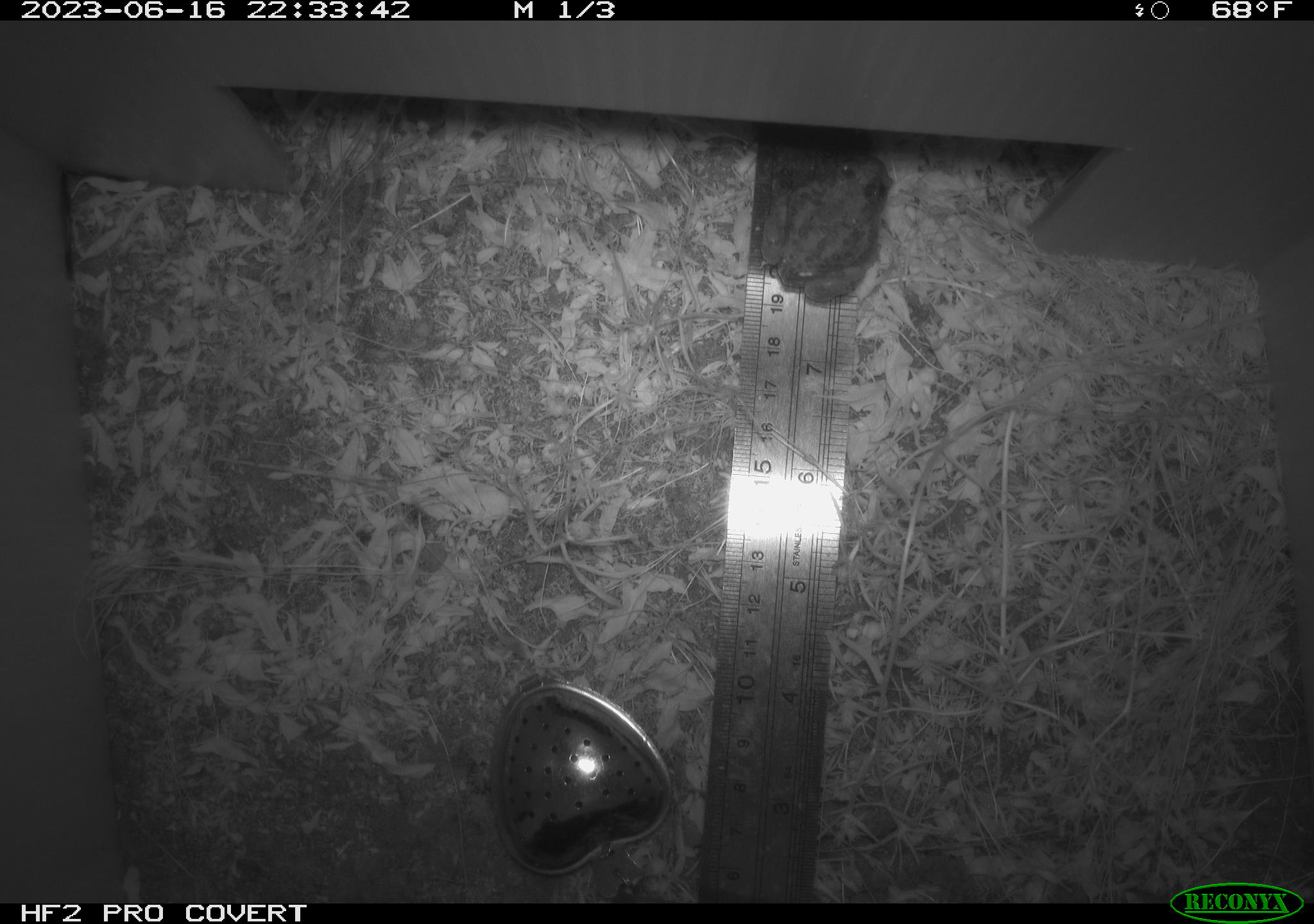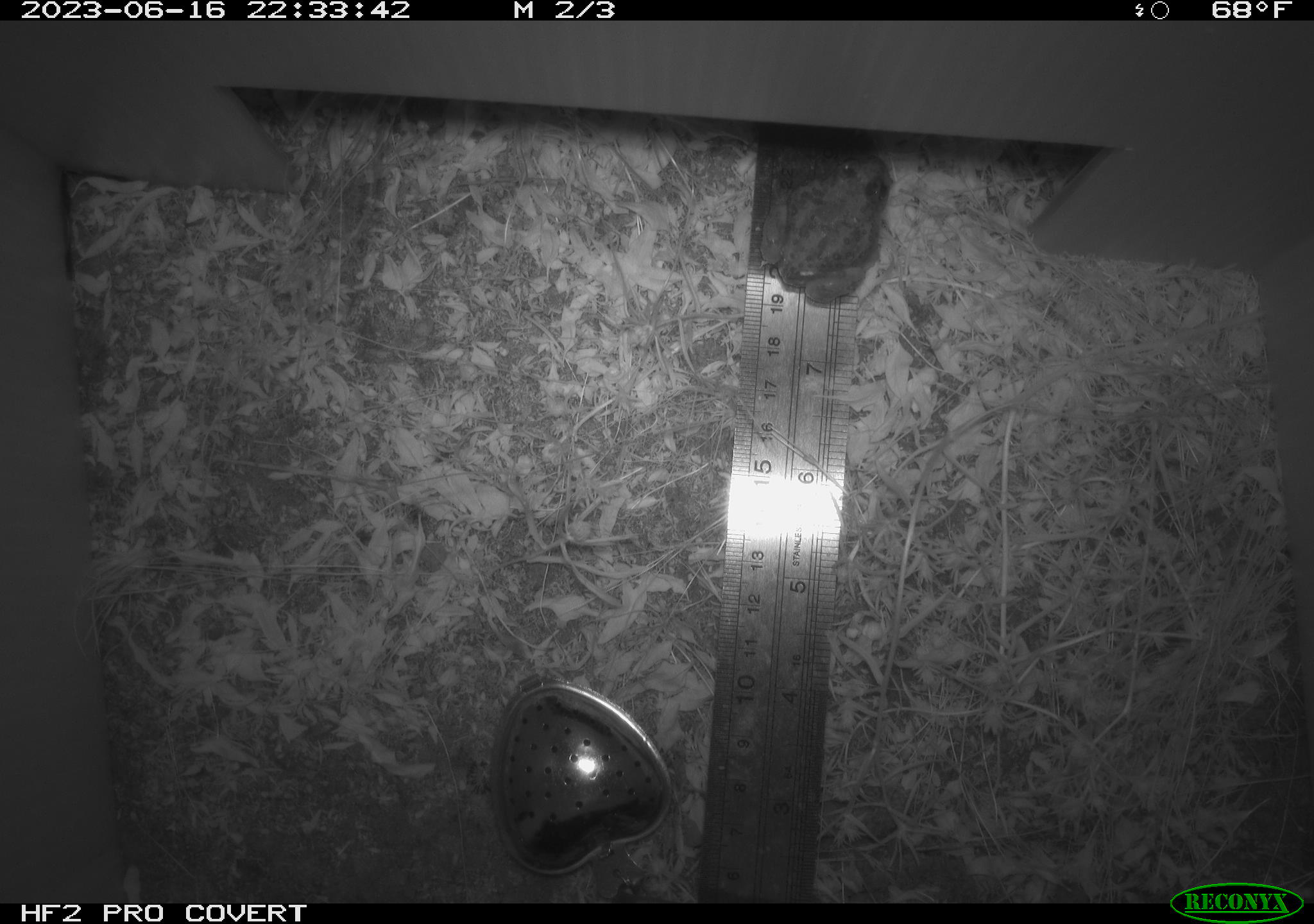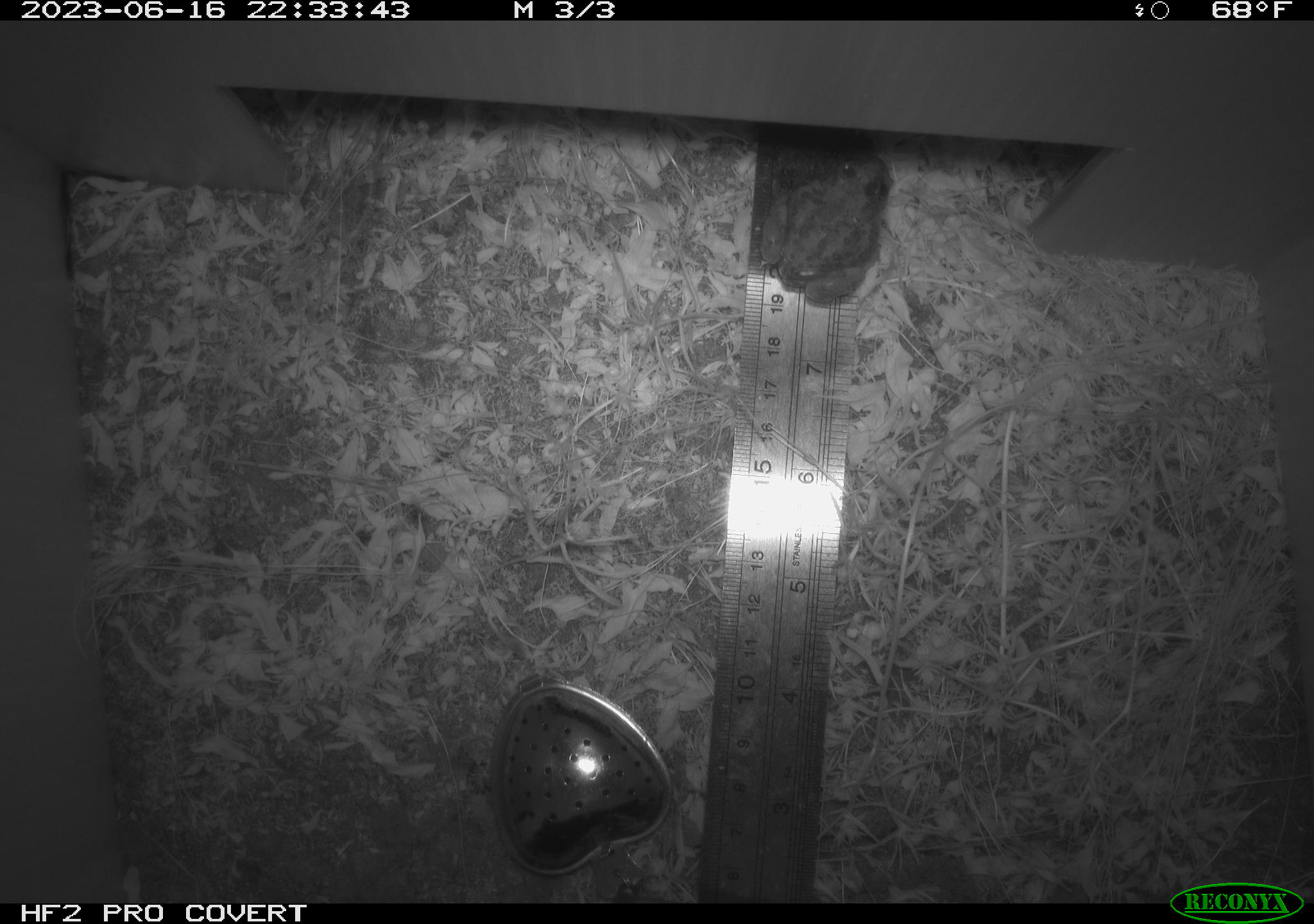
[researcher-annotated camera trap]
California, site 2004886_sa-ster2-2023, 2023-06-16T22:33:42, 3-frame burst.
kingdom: Animalia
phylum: Chordata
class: Amphibia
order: Anura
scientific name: Anura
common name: frogs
Frogs (Anura).